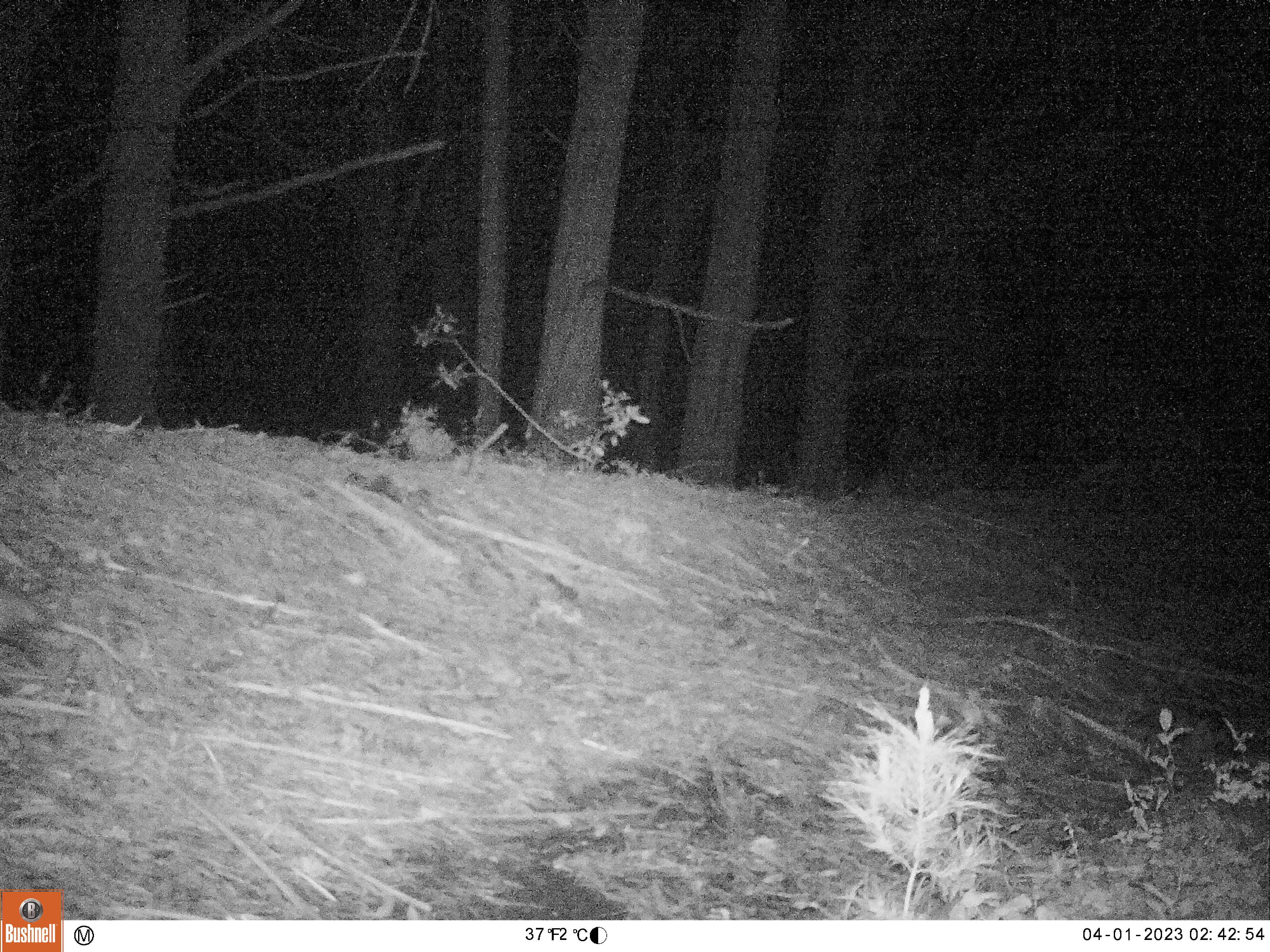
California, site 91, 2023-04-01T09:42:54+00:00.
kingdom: Animalia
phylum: Chordata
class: Mammalia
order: Didelphimorphia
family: Didelphidae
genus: Didelphis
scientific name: Didelphis virginiana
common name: virginia opossum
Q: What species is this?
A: Virginia opossum (Didelphis virginiana).